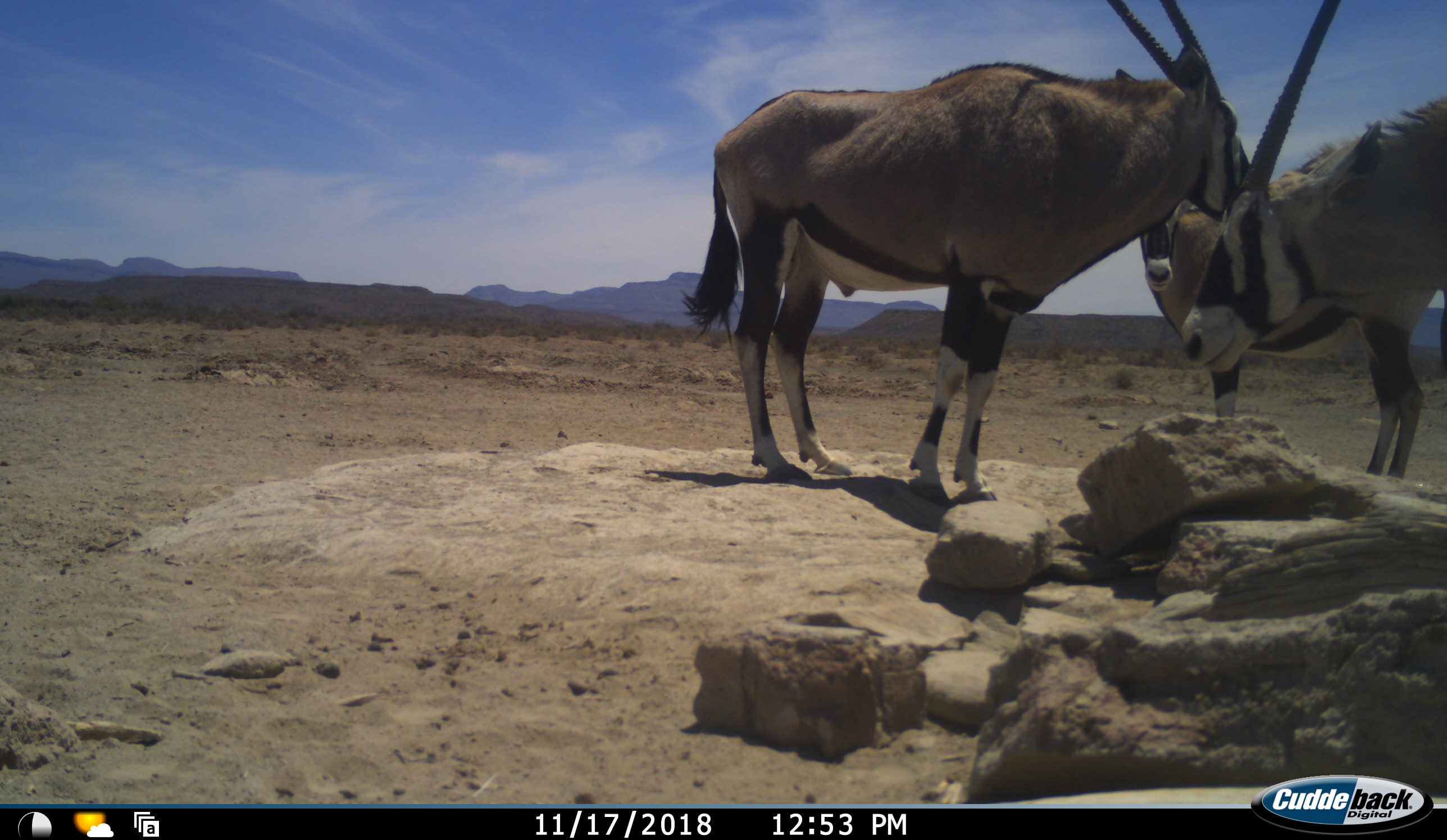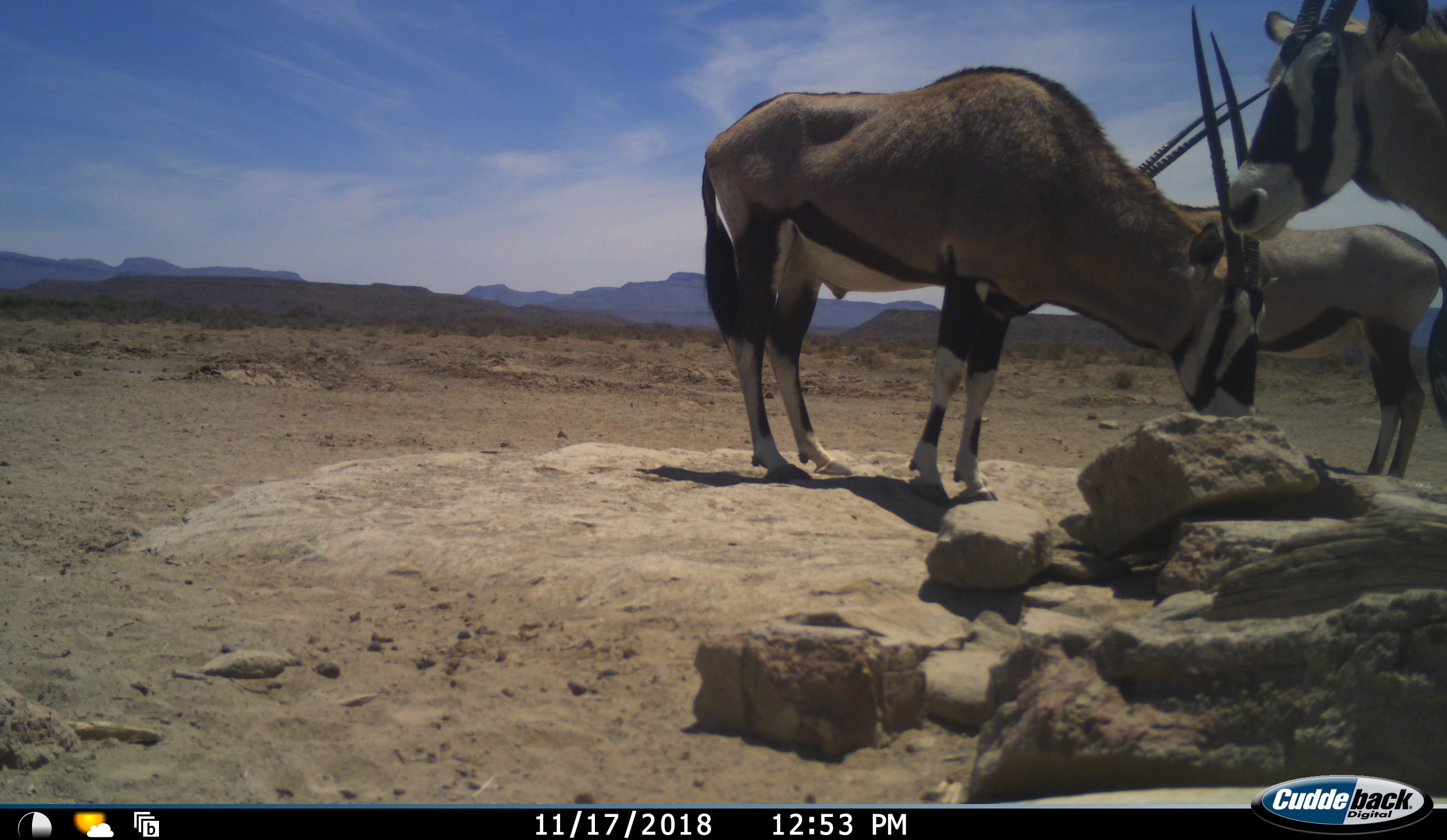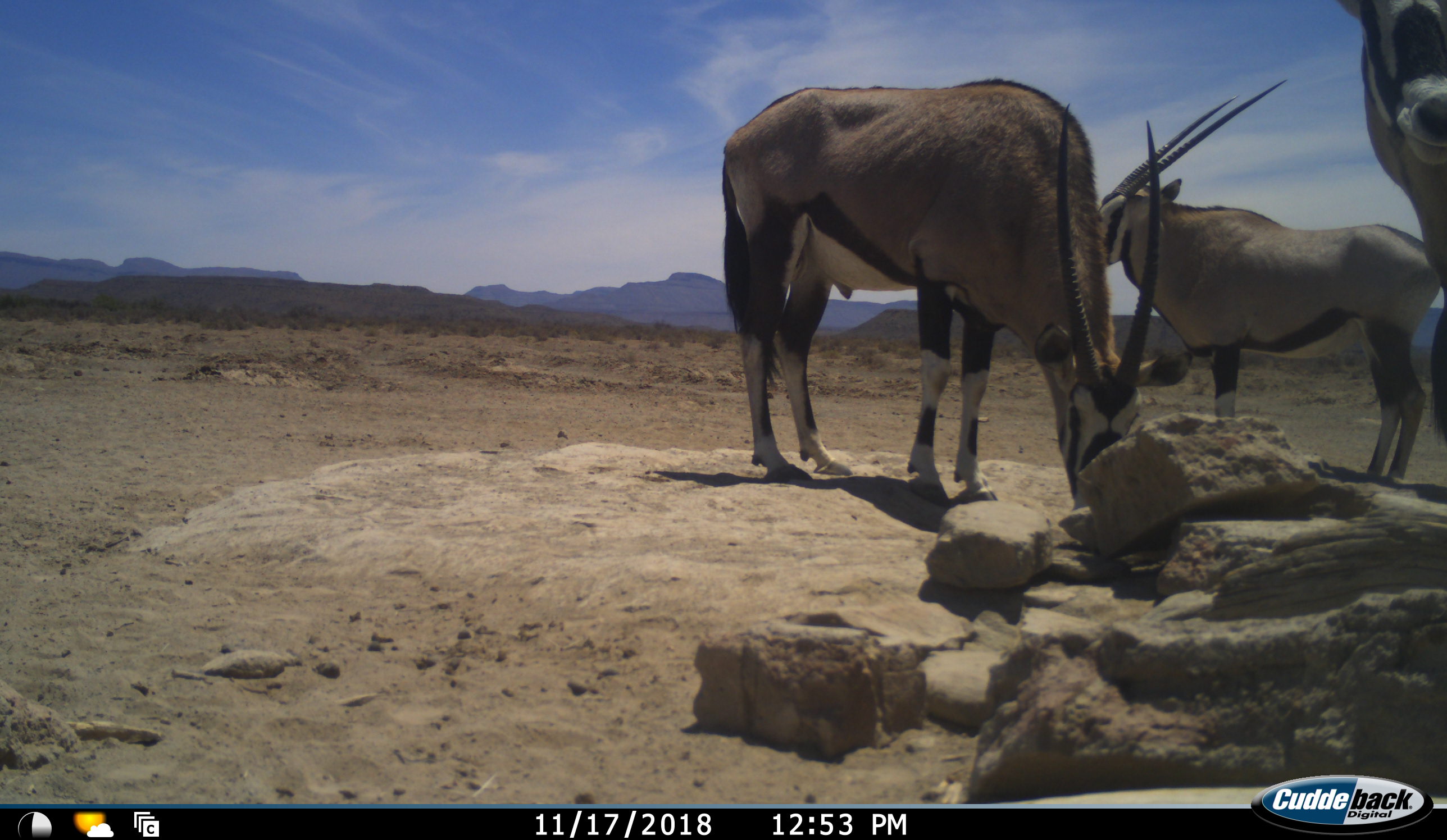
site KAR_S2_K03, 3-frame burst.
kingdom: Animalia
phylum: Chordata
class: Mammalia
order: Artiodactyla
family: Bovidae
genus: Oryx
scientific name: Oryx gazella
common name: gemsbok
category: oryx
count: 3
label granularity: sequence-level